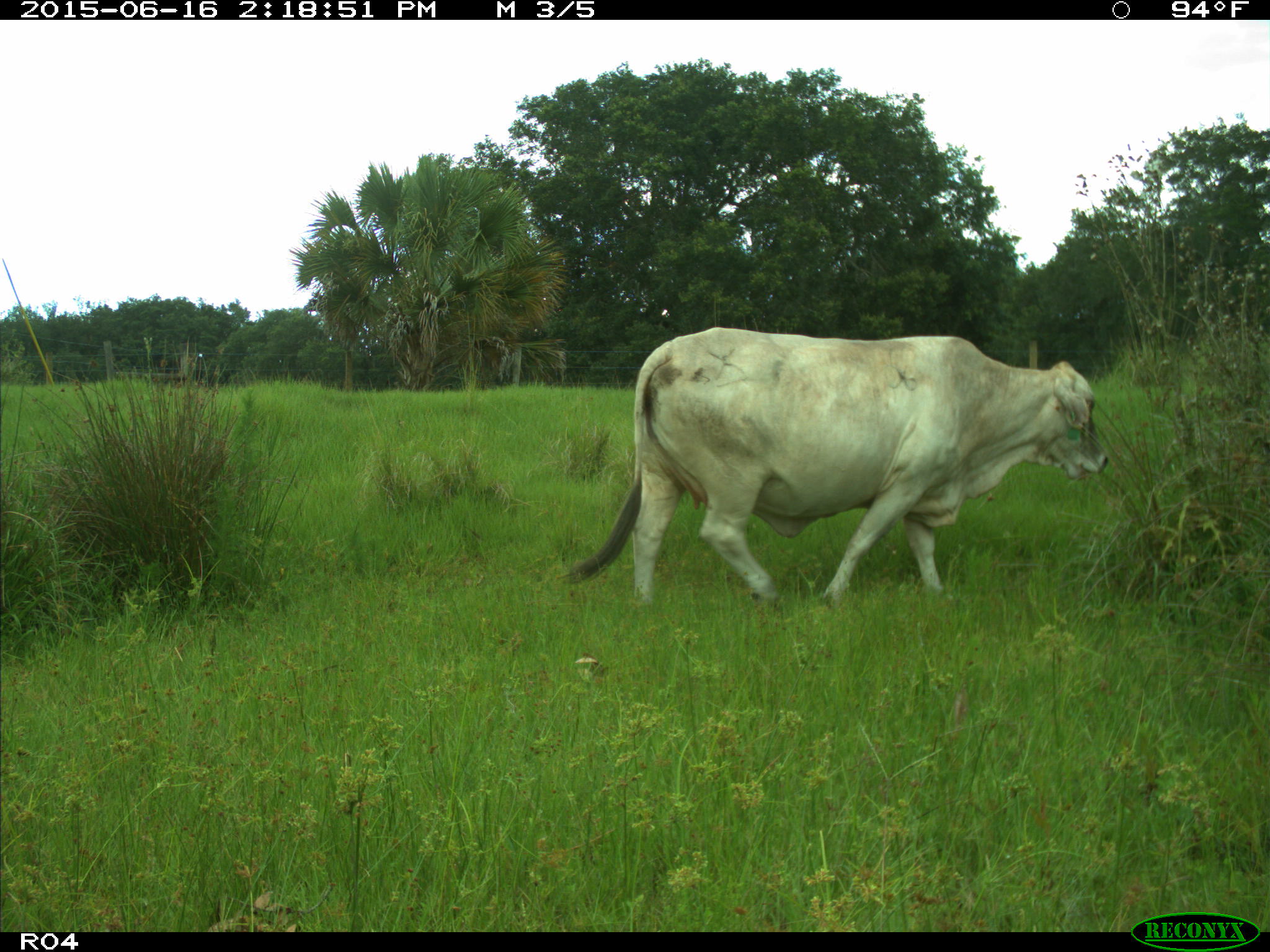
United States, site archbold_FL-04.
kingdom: Animalia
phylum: Chordata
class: Mammalia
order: Artiodactyla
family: Bovidae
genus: Bos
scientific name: Bos taurus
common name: domestic cow